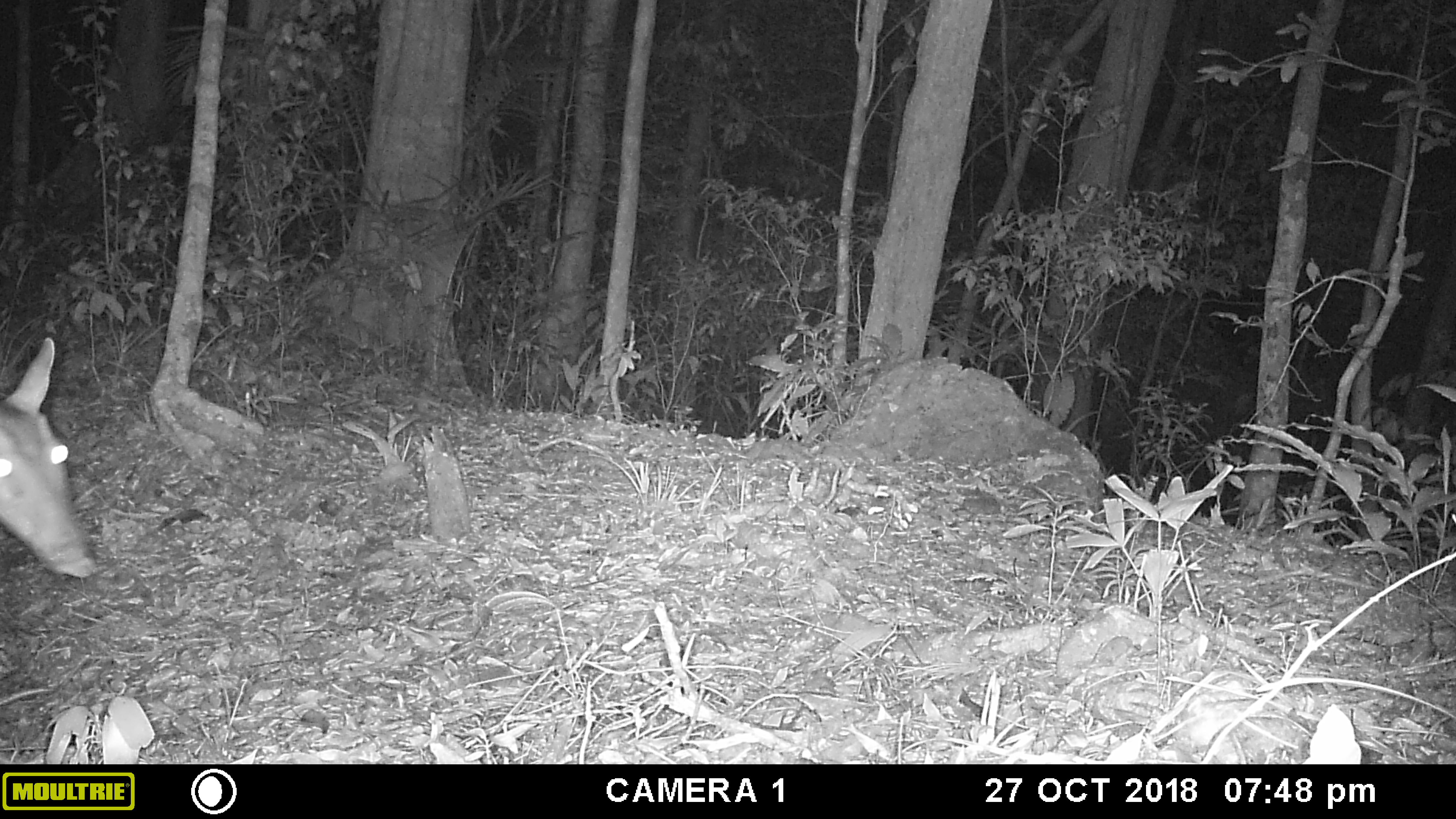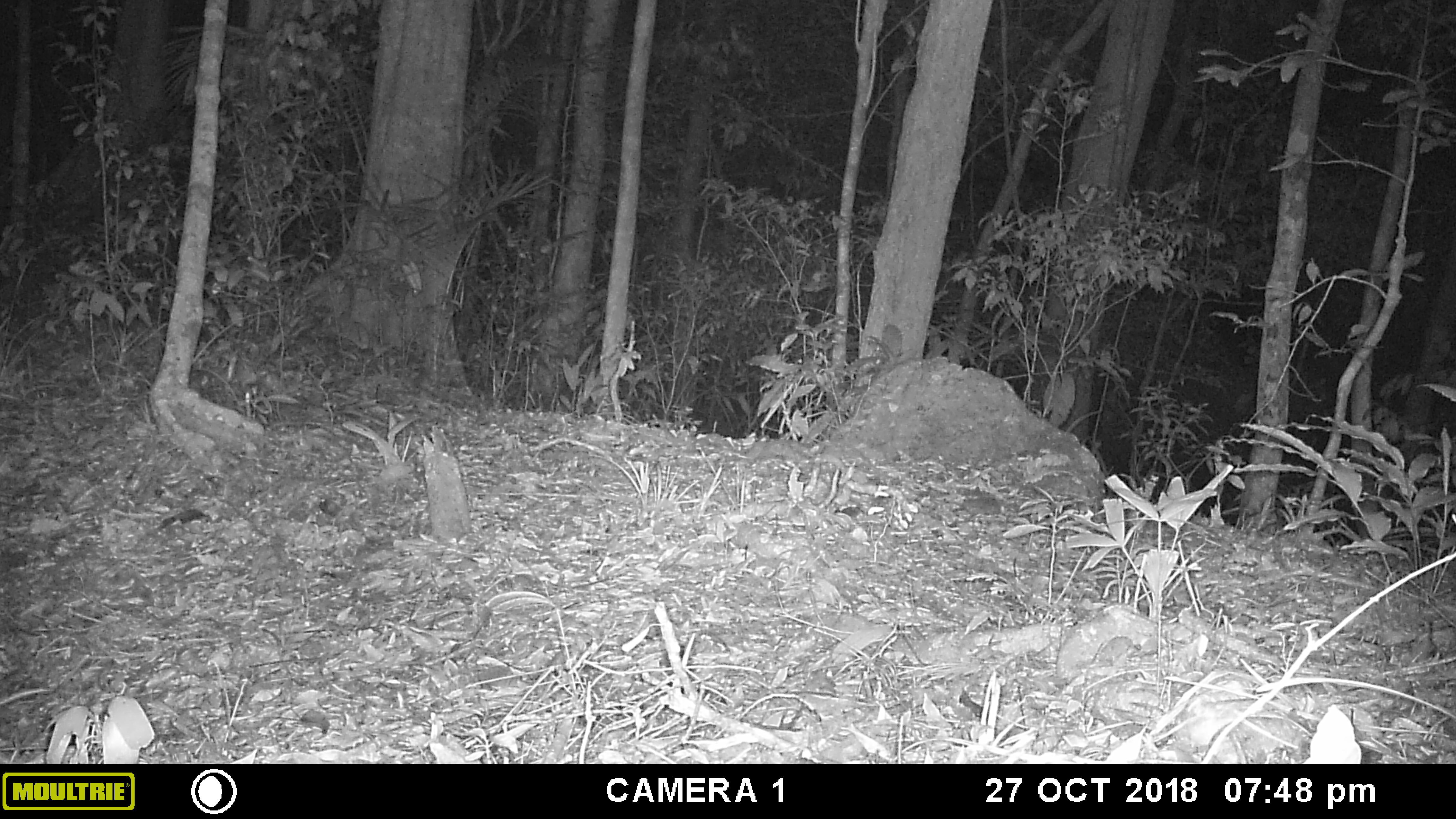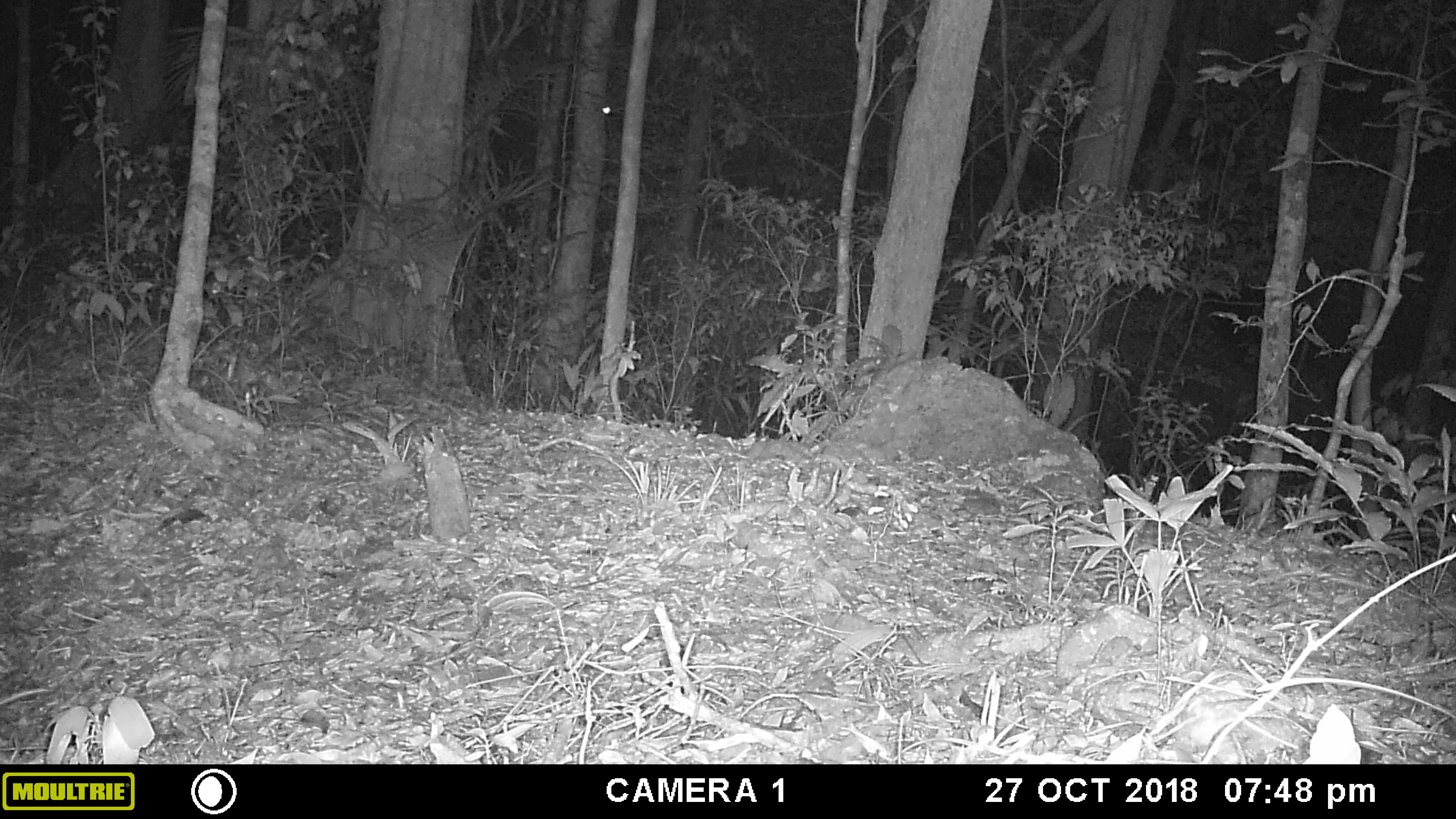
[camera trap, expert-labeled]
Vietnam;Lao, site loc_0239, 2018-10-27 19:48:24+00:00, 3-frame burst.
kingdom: Animalia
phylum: Chordata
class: Mammalia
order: Artiodactyla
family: Cervidae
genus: Muntiacus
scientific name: Muntiacus vuquangensis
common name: large-antlered muntjac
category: large antlered muntjac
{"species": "large antlered muntjac (large-antlered muntjac) (Muntiacus vuquangensis)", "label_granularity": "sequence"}